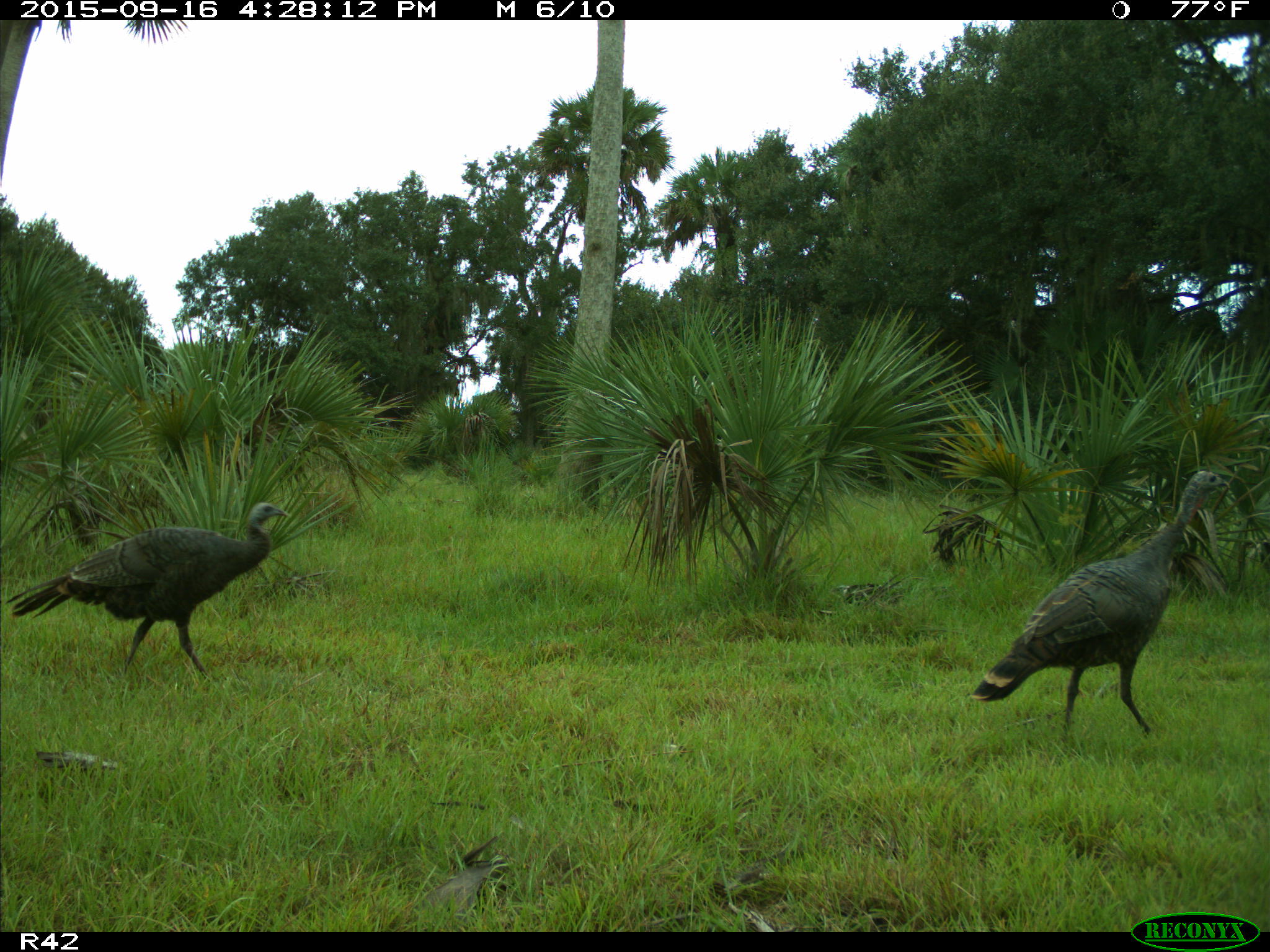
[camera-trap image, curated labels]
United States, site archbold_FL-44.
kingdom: Animalia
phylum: Chordata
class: Aves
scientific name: Aves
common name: birds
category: unidentified bird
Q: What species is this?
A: Unidentified bird (birds) (Aves).